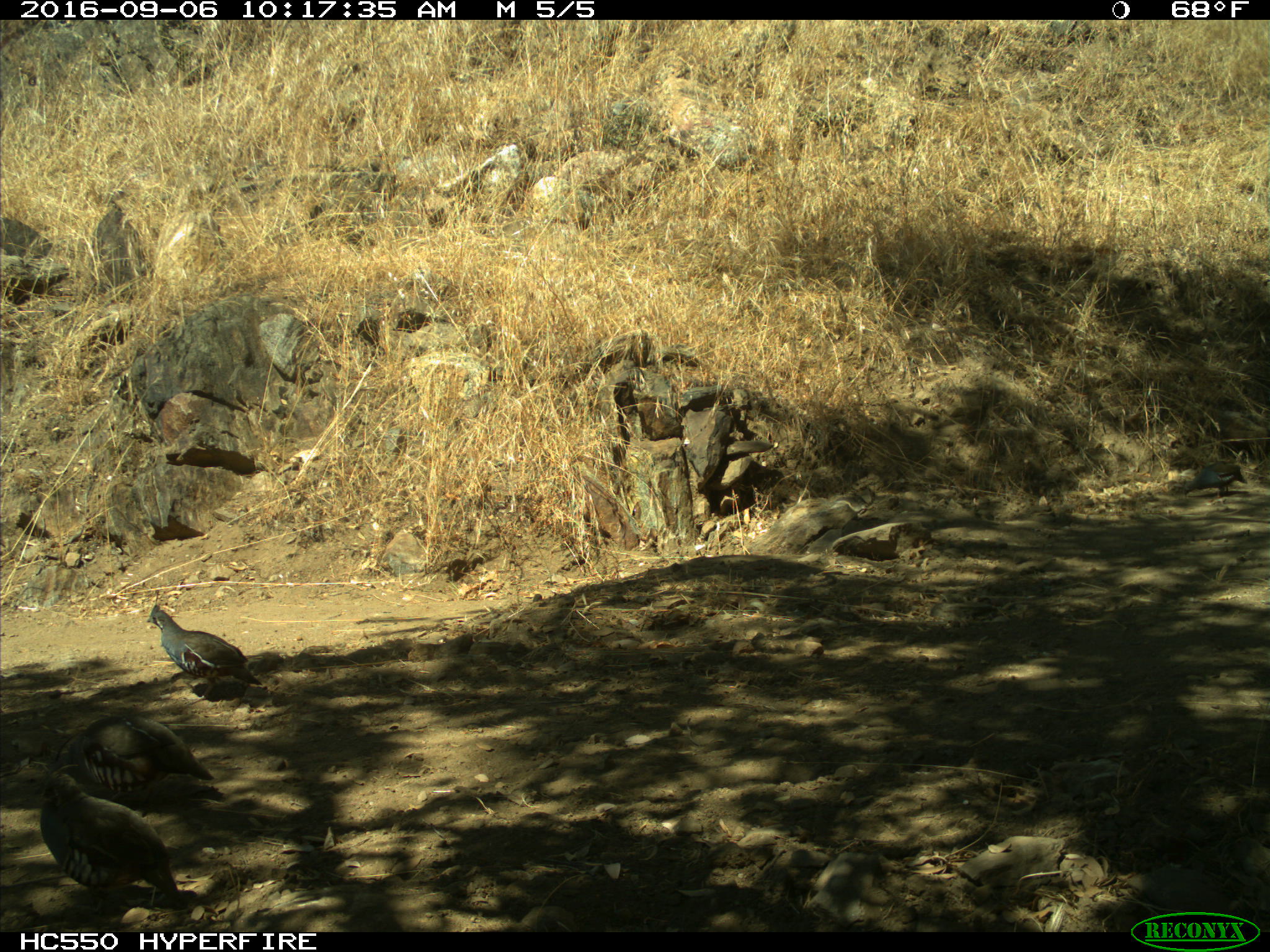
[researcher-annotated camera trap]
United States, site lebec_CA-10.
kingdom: Animalia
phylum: Chordata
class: Aves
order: Galliformes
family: Odontophoridae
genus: Callipepla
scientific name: Callipepla californica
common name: california quail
Callipepla californica (california quail).